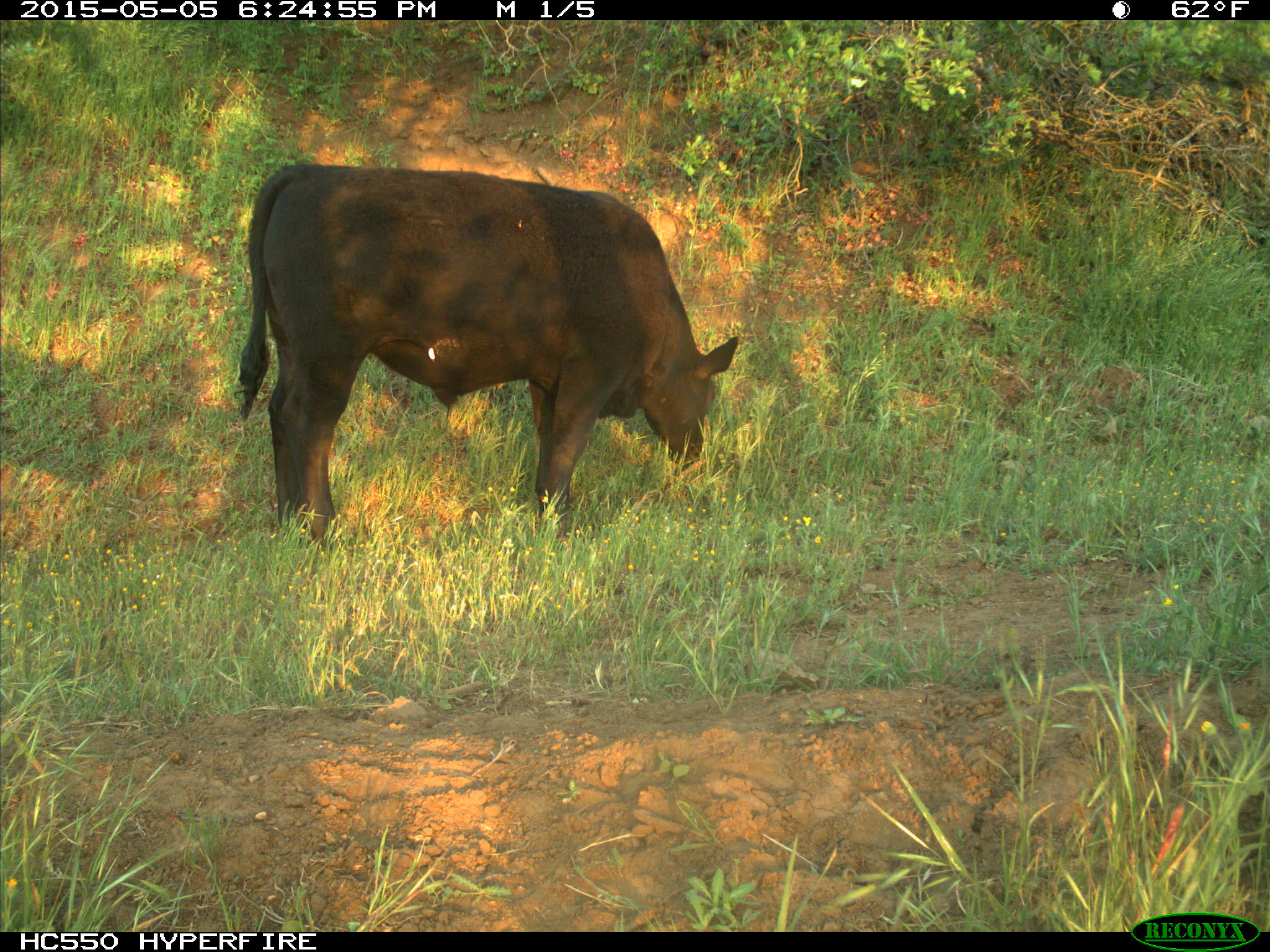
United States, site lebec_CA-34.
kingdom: Animalia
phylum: Chordata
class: Mammalia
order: Artiodactyla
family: Bovidae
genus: Bos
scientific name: Bos taurus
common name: domestic cow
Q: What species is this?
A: Bos taurus (domestic cow).